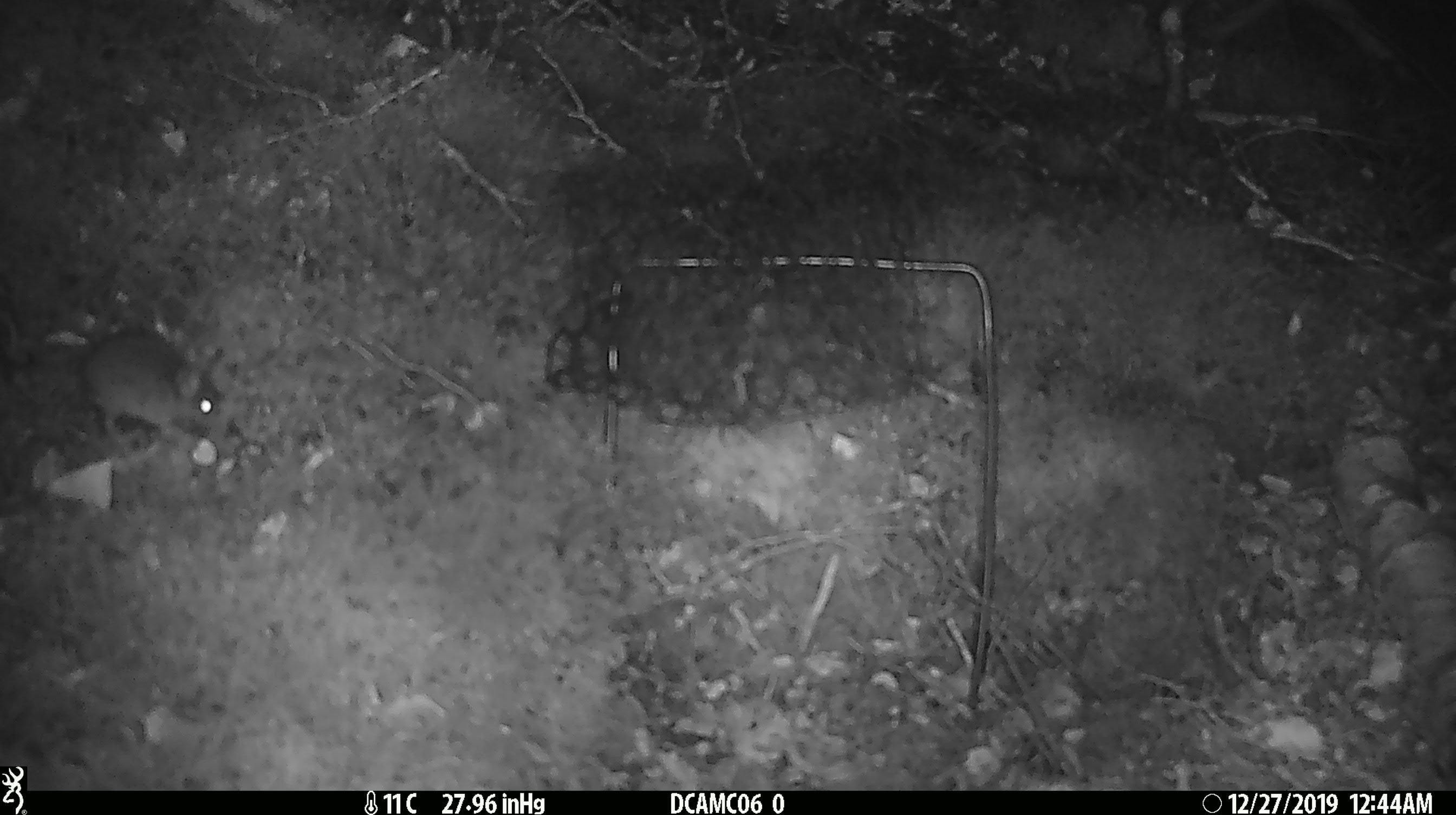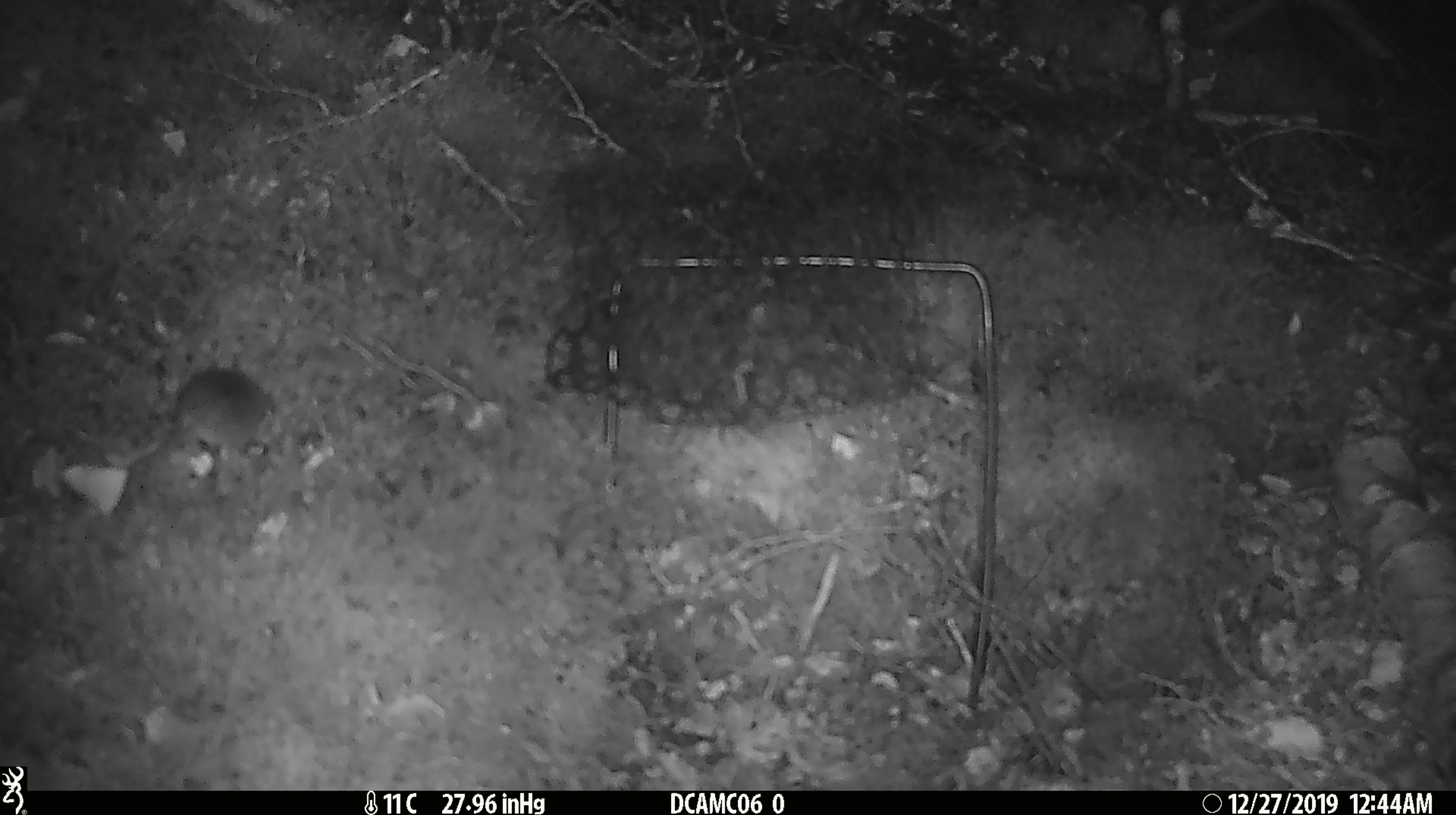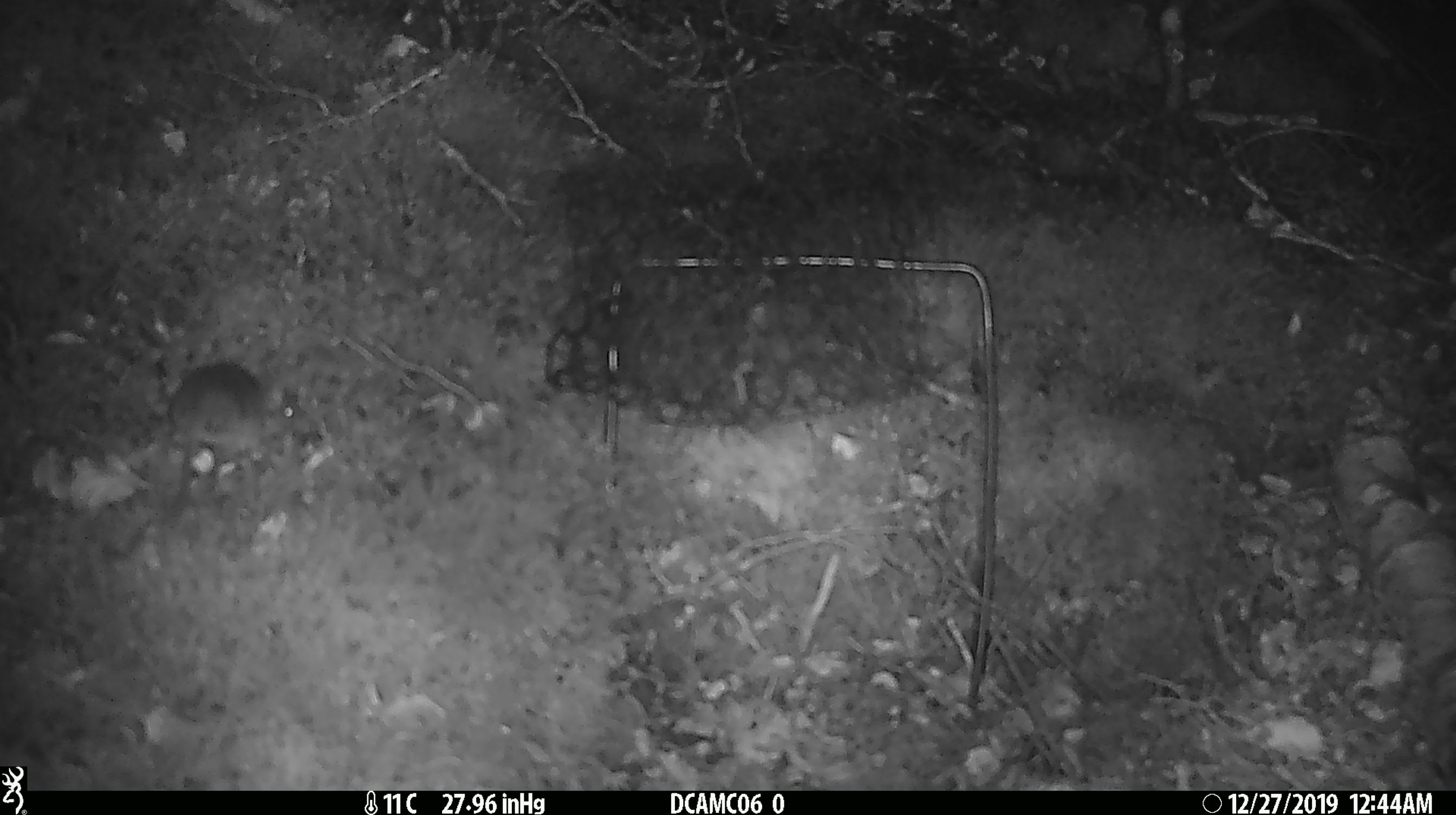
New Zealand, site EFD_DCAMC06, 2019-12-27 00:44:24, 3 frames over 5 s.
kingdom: Animalia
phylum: Chordata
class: Mammalia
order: Rodentia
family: Muridae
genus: Mus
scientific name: Mus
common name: mouse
Mouse (Mus).